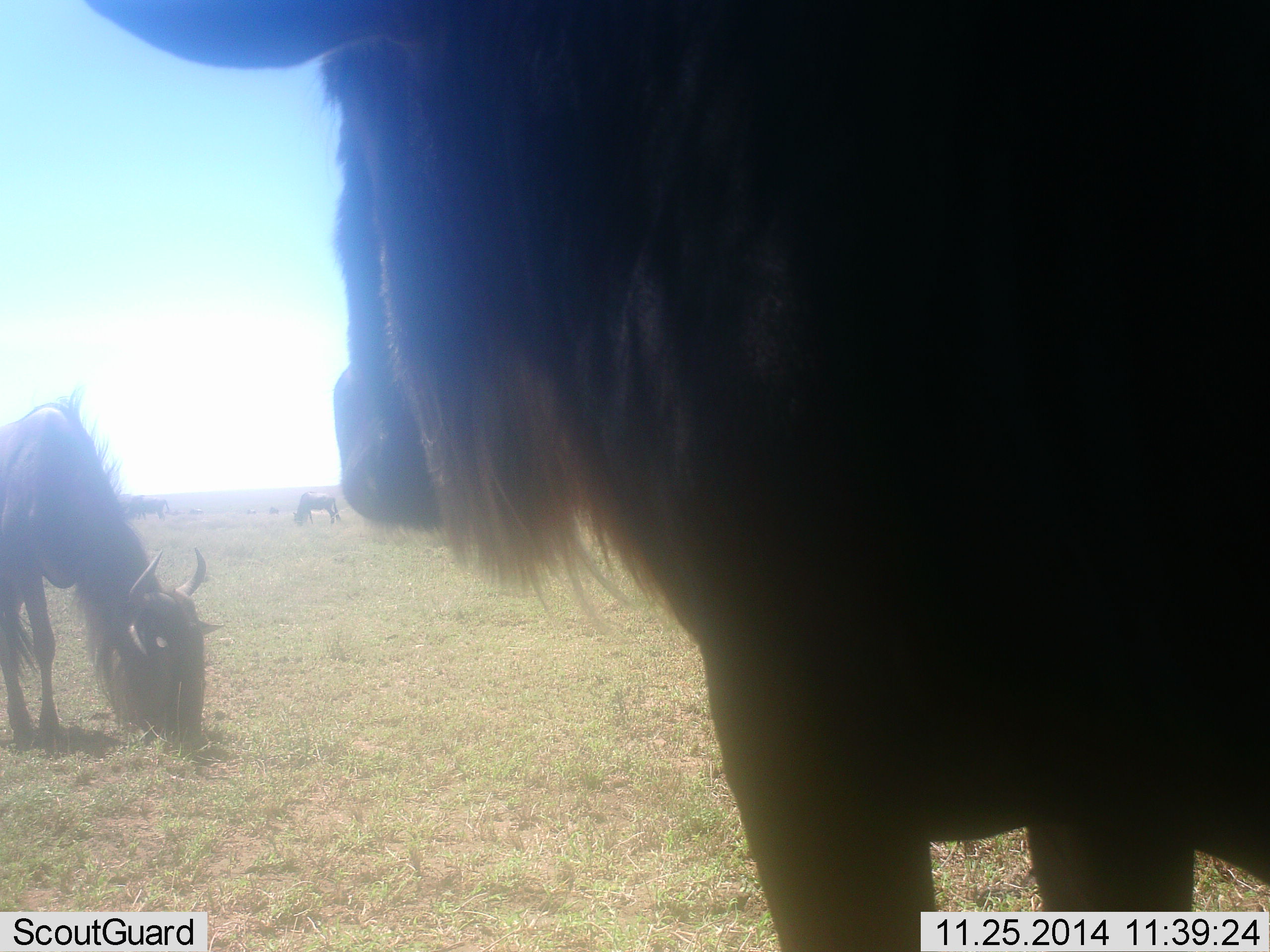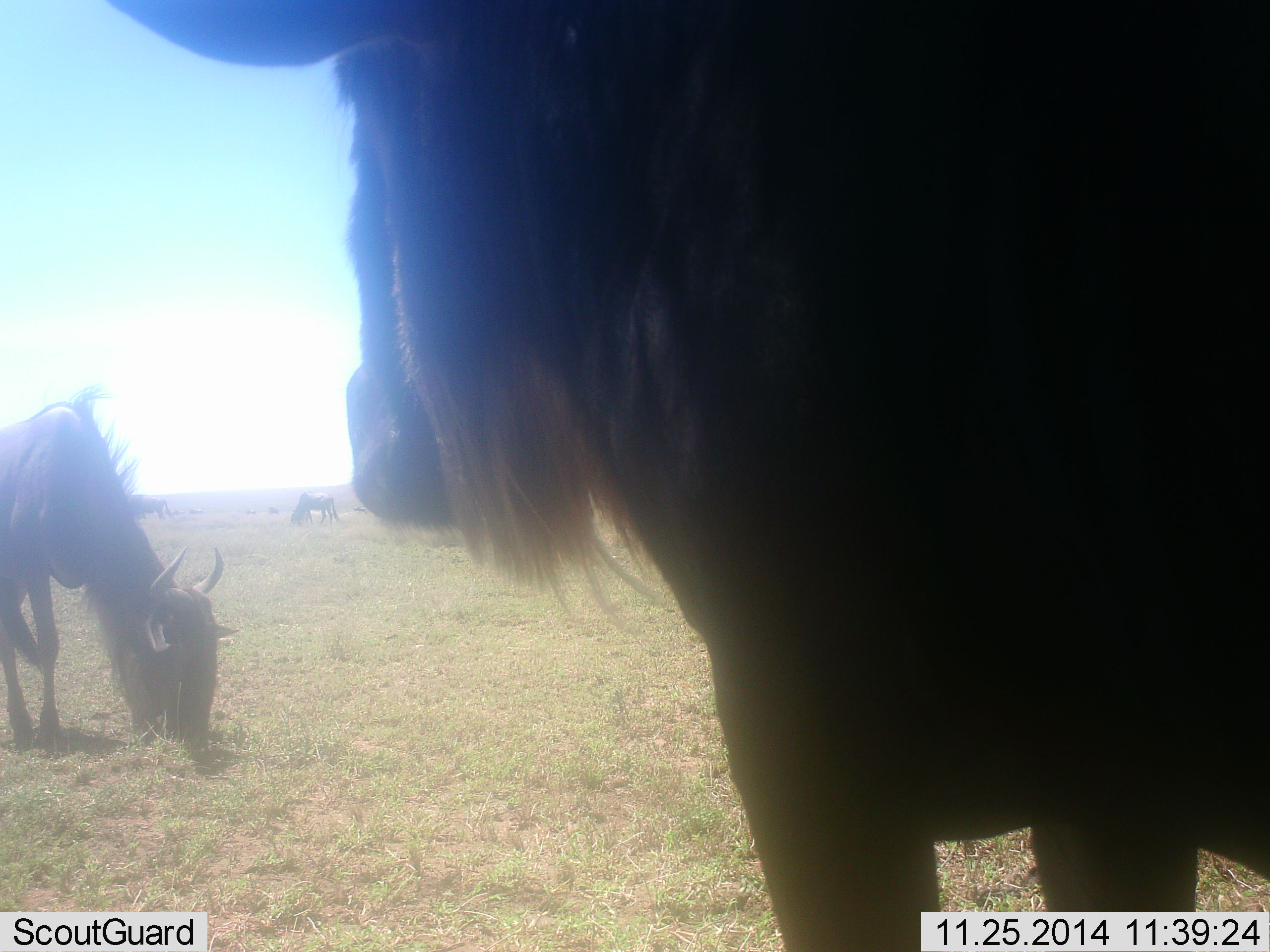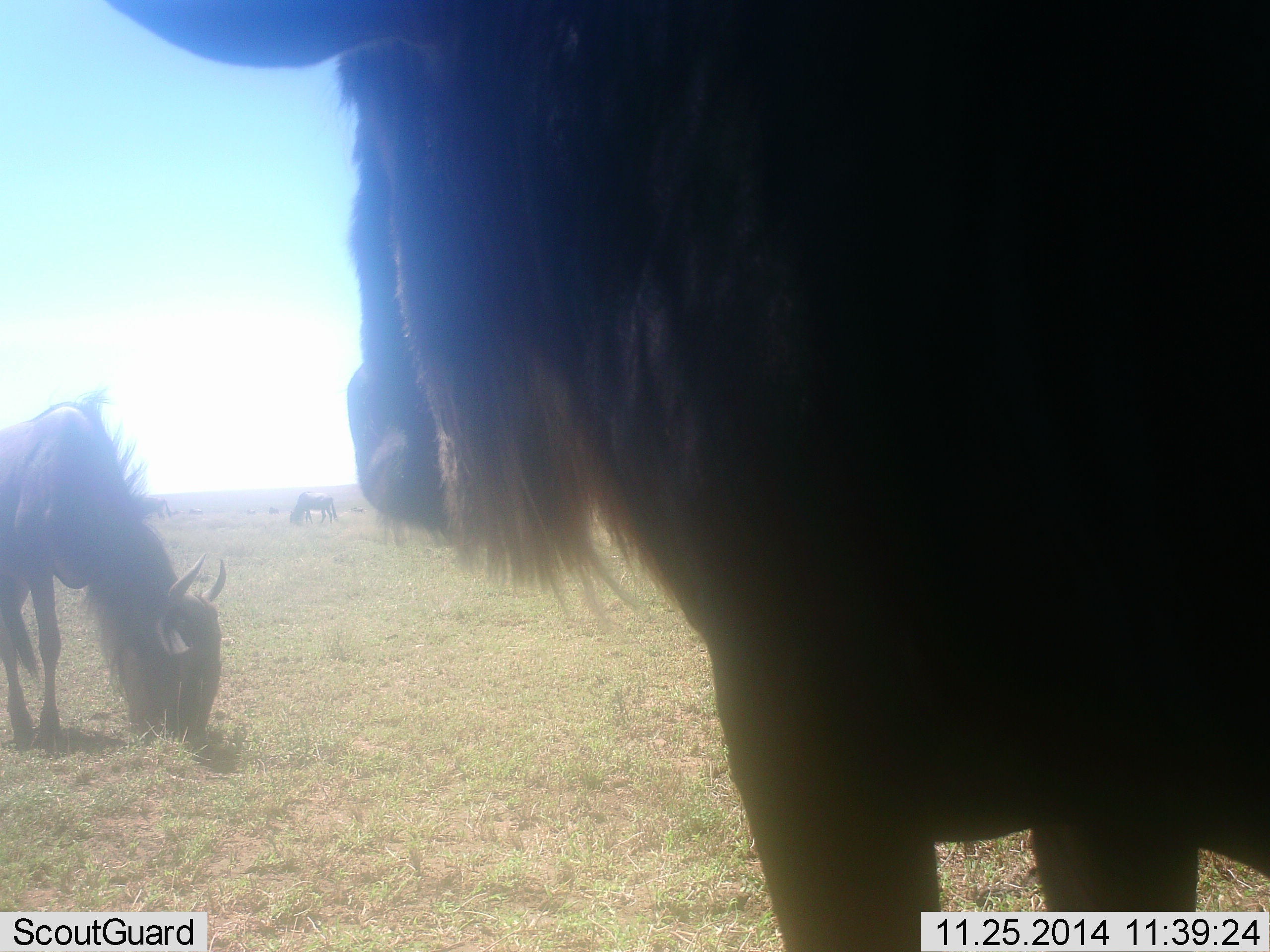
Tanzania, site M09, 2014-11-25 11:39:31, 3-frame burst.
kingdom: Animalia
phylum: Chordata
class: Mammalia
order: Artiodactyla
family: Bovidae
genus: Connochaetes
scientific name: Connochaetes taurinus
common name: blue wildebeest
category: wildebeest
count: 4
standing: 90%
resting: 0%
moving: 0%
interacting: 10%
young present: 0%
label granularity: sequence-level